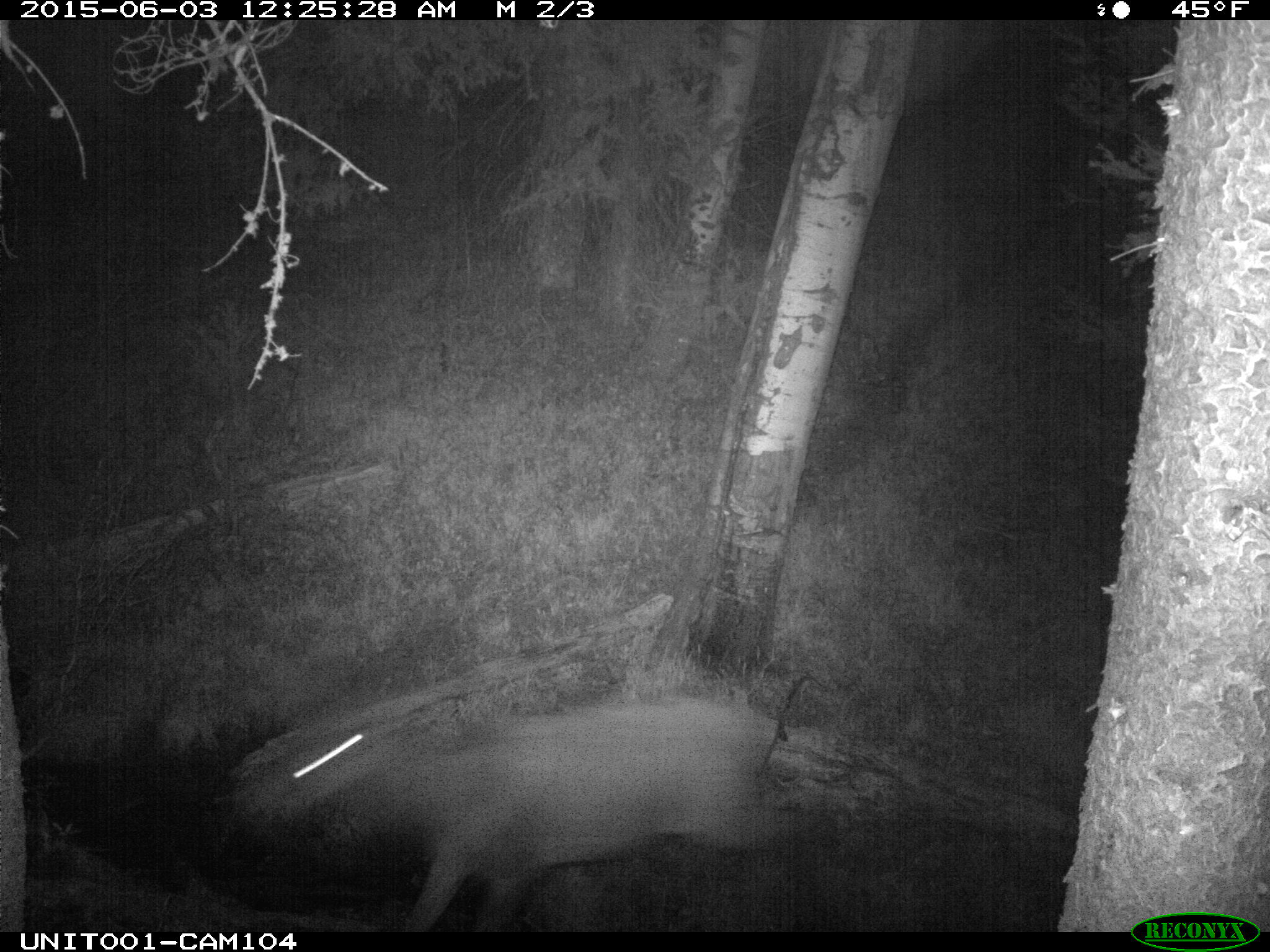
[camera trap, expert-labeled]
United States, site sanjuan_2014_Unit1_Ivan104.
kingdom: Animalia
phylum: Chordata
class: Mammalia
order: Artiodactyla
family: Cervidae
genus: Cervus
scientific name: Cervus elaphus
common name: red deer